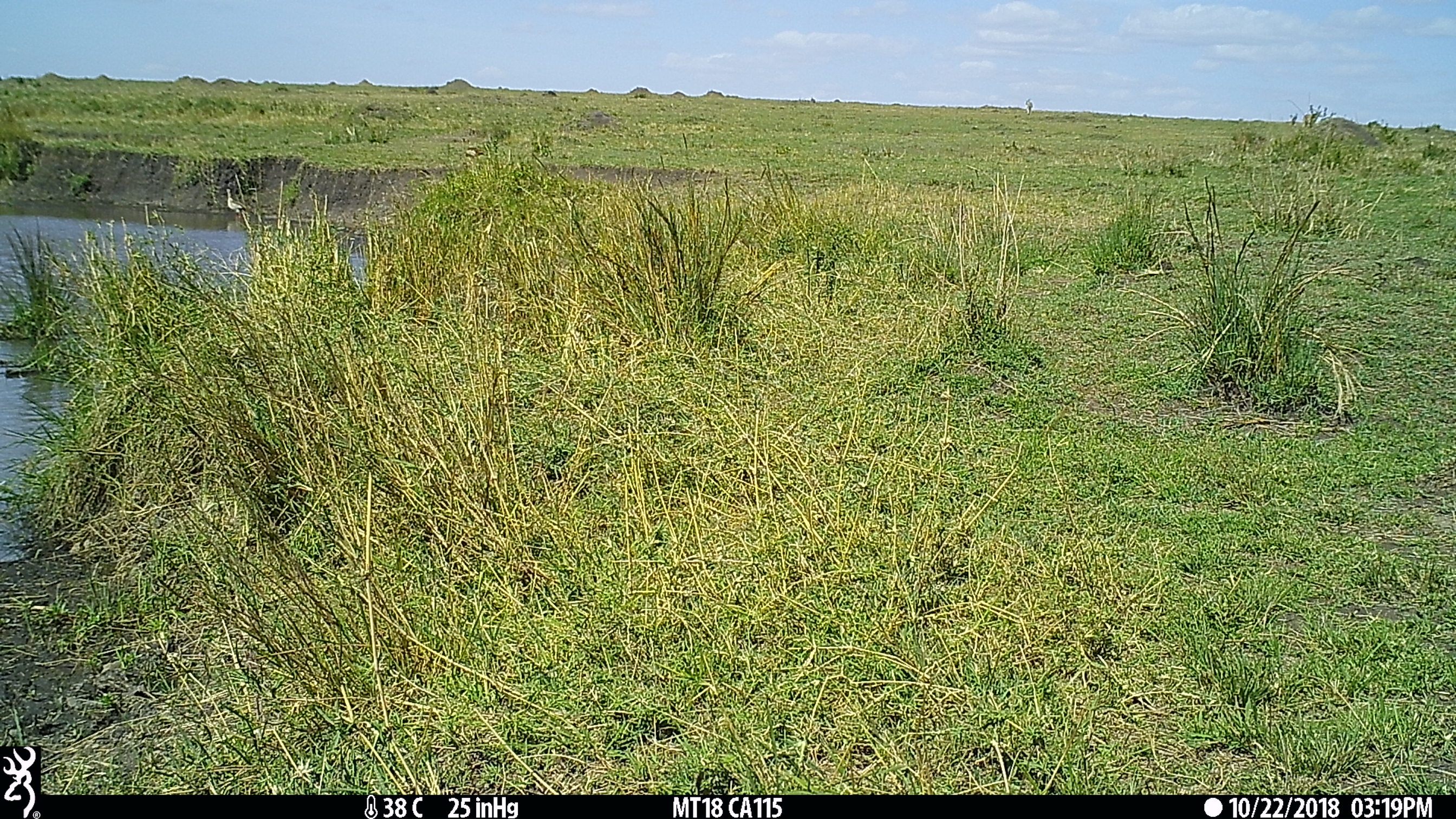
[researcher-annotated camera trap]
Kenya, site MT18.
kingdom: Animalia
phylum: Chordata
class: Aves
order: Anseriformes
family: Anatidae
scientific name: Anatidae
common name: goose